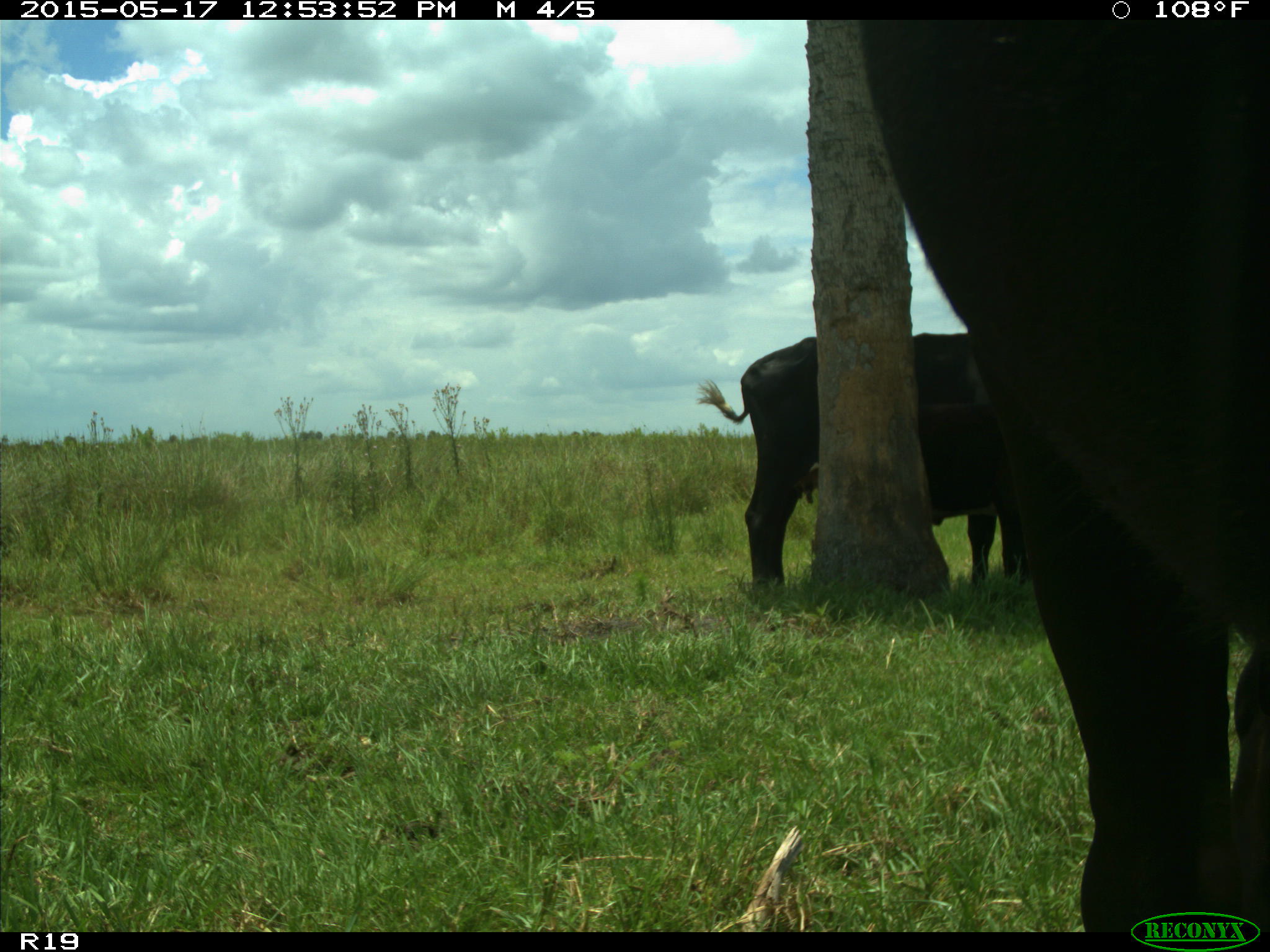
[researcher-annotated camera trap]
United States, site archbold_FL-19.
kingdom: Animalia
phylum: Chordata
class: Mammalia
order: Artiodactyla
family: Bovidae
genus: Bos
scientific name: Bos taurus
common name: domestic cow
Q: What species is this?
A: Bos taurus (domestic cow).